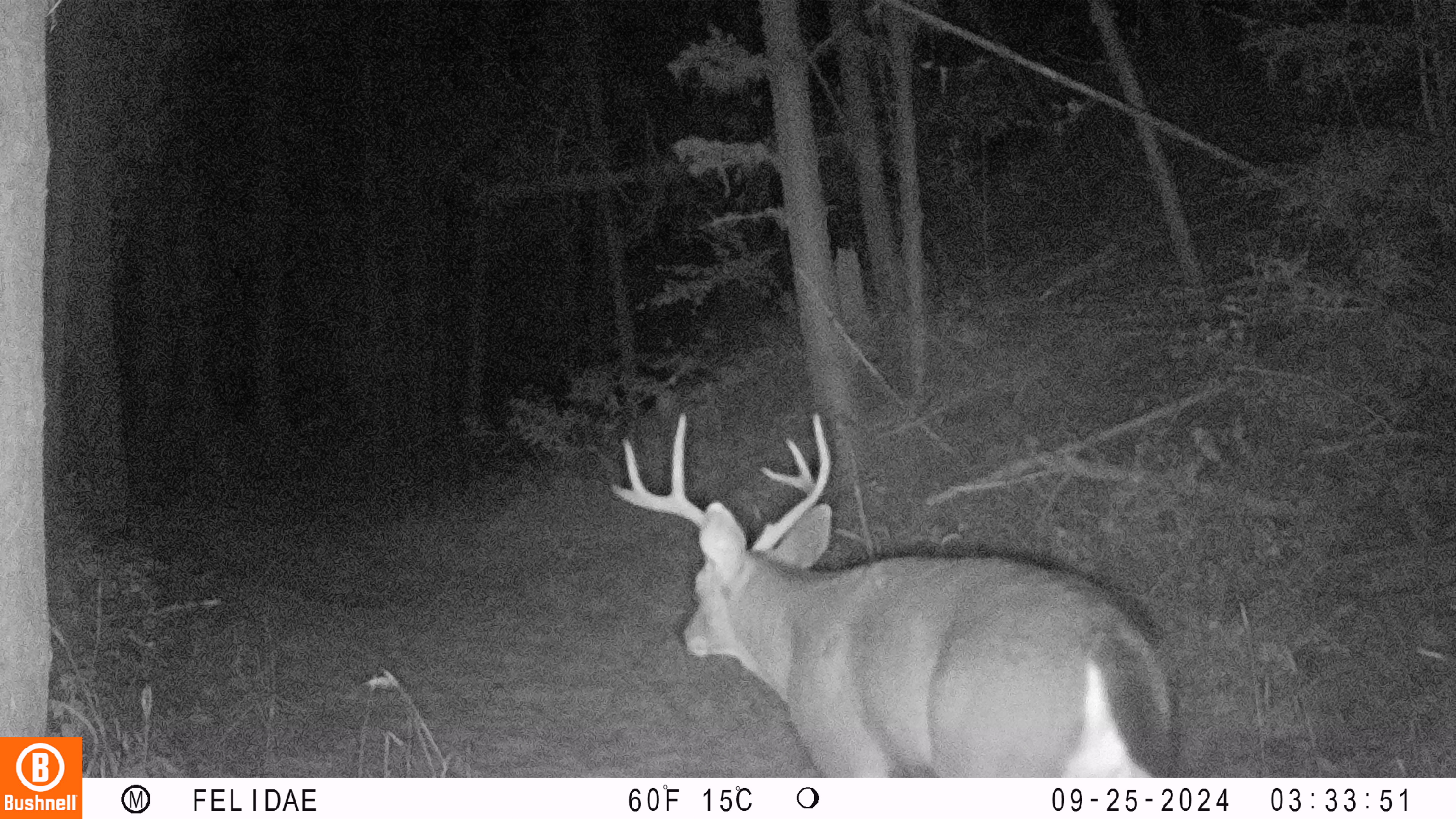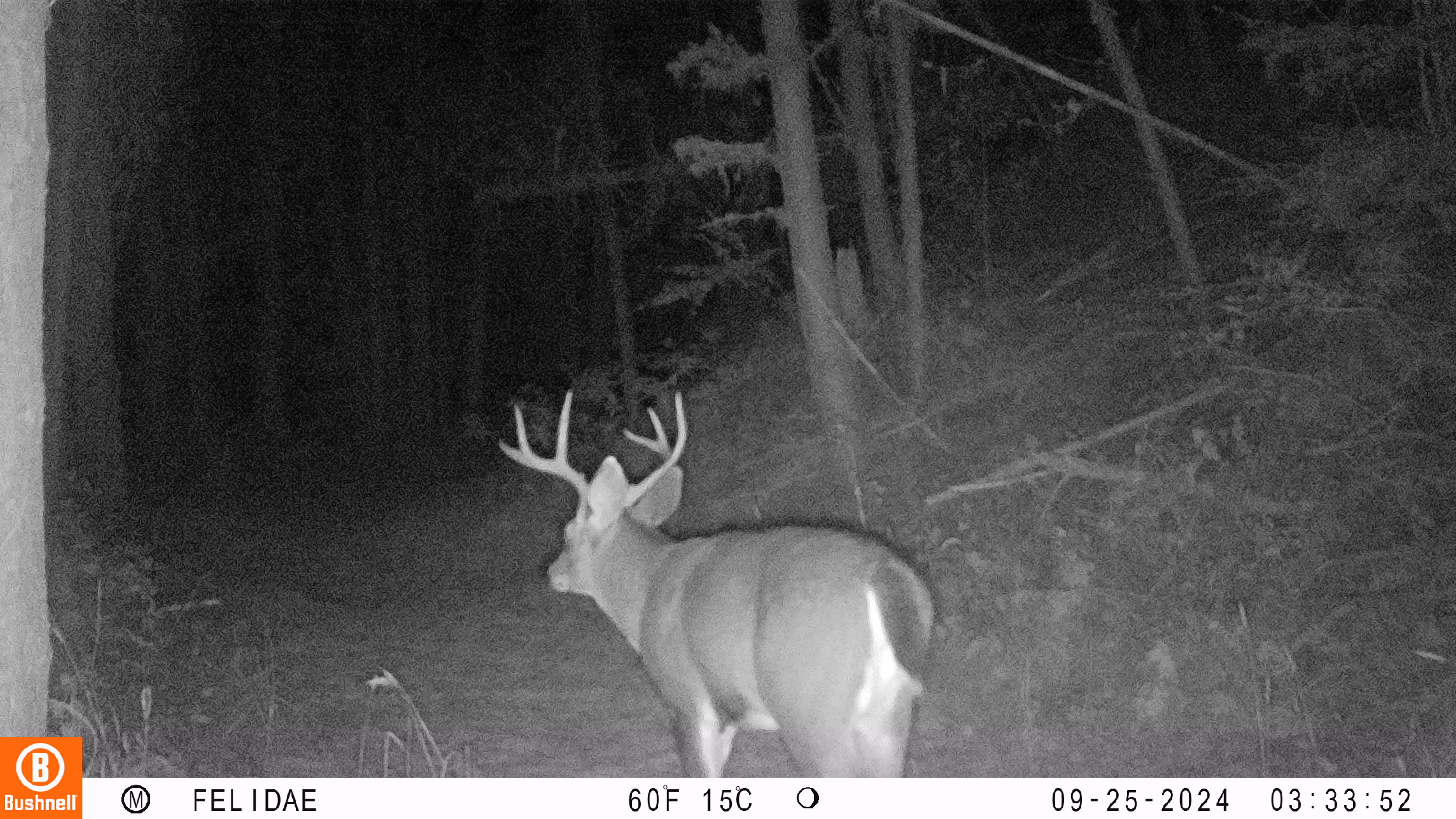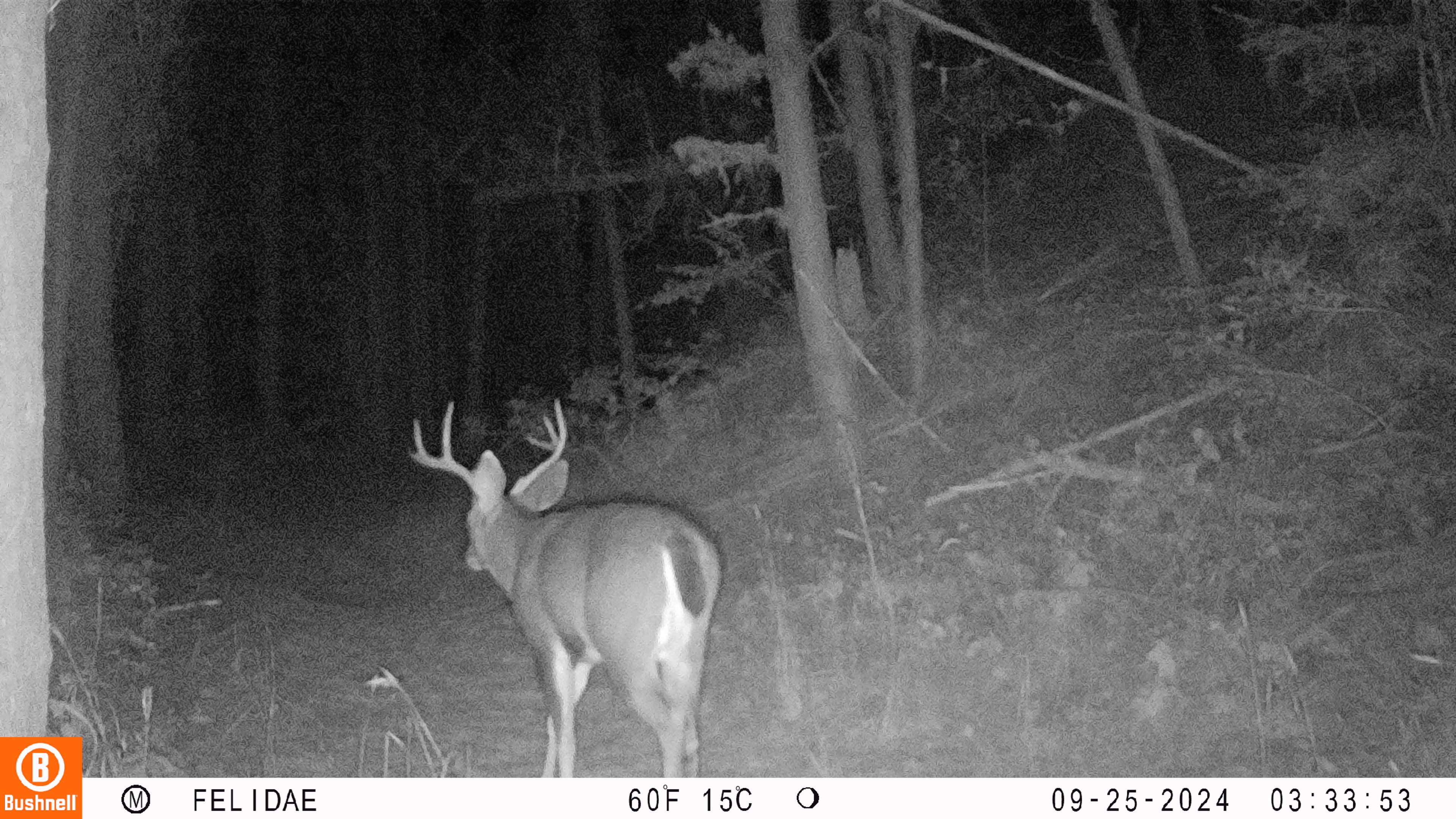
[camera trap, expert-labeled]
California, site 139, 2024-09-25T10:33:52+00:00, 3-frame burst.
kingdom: Animalia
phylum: Chordata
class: Mammalia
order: Artiodactyla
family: Cervidae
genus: Odocoileus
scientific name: Odocoileus hemionus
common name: mule deer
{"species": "mule deer (Odocoileus hemionus)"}